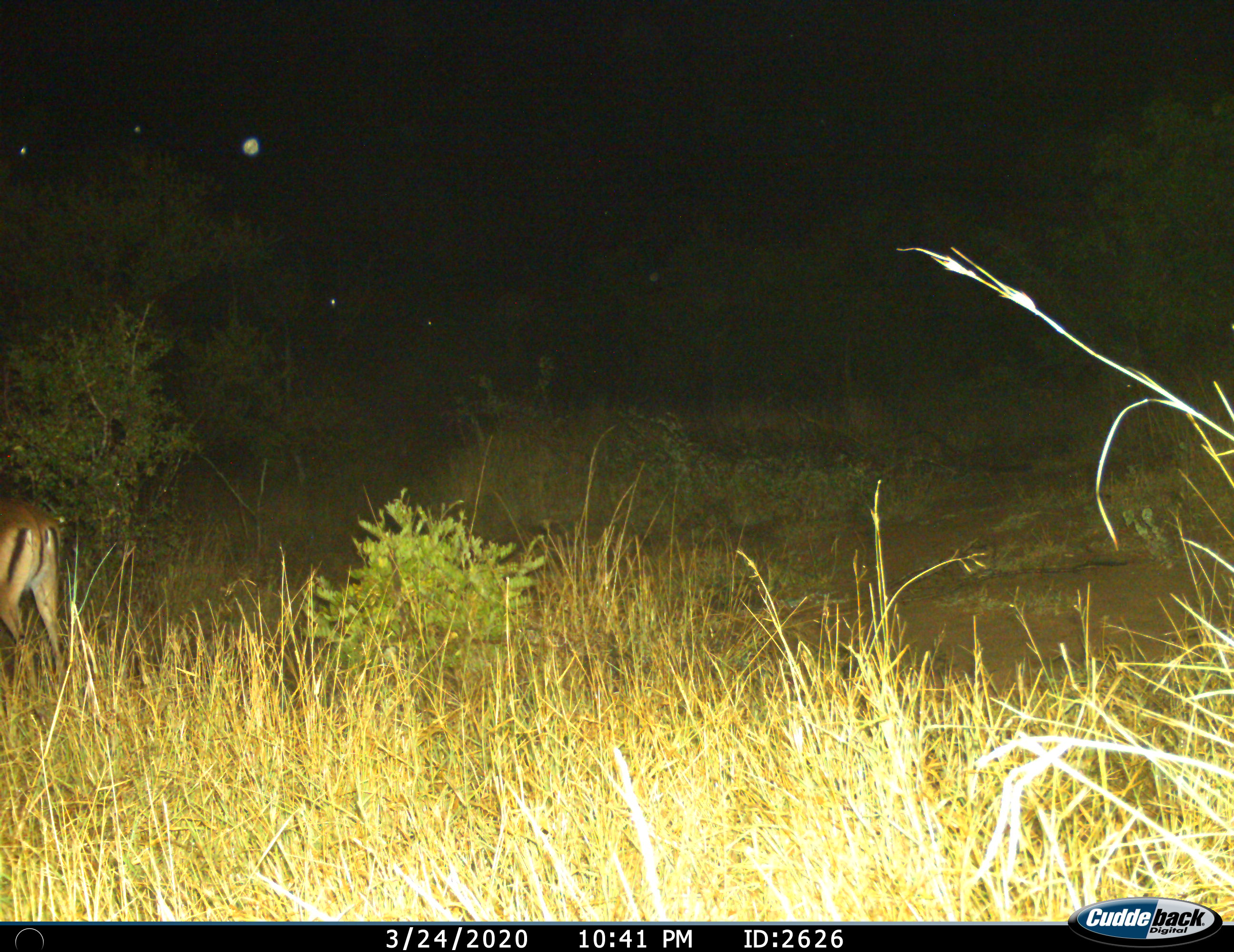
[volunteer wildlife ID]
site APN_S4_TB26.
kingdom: Animalia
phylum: Chordata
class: Mammalia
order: Artiodactyla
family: Bovidae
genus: Aepyceros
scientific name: Aepyceros melampus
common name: impala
Impala (Aepyceros melampus), count 1. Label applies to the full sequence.